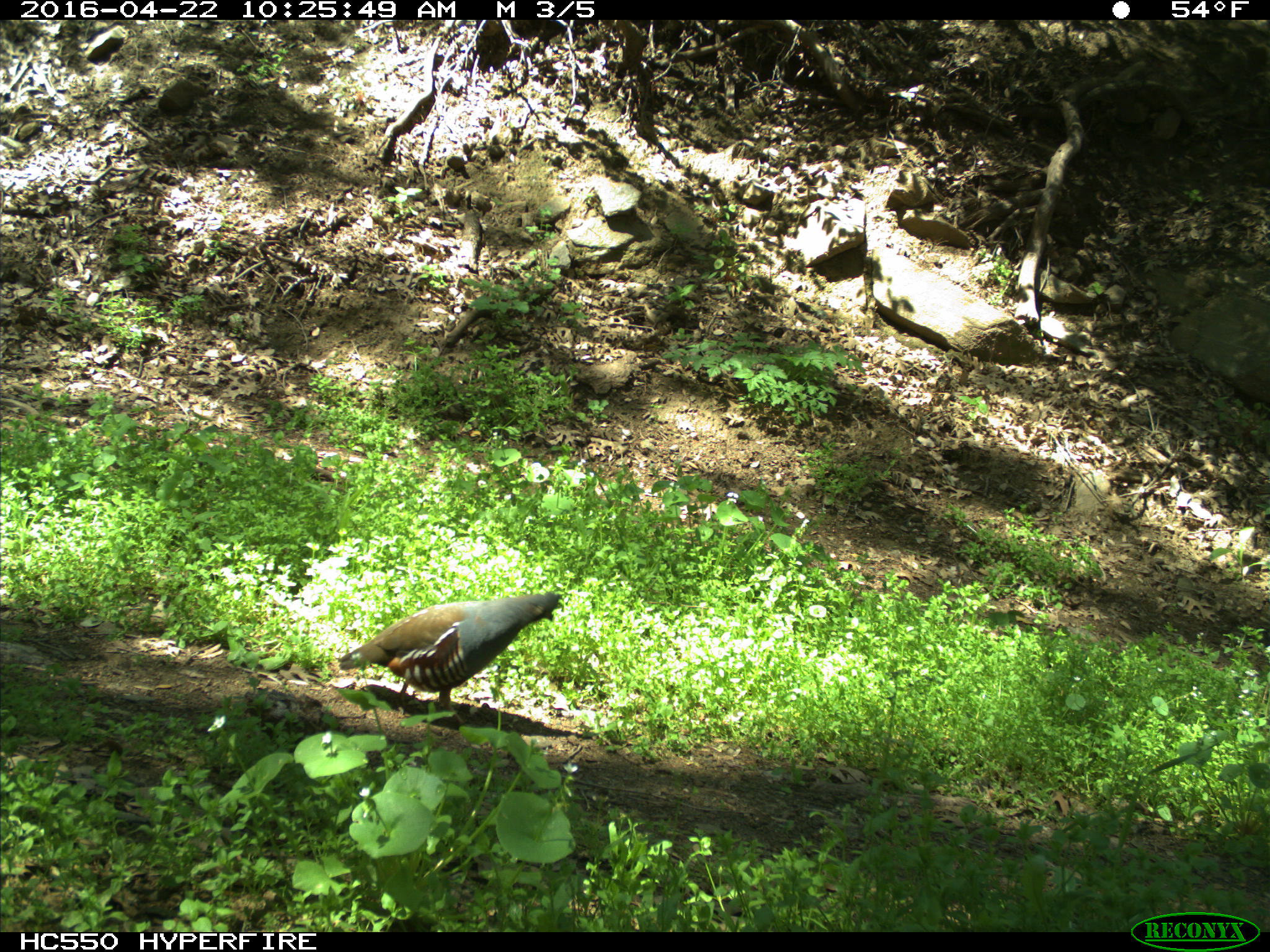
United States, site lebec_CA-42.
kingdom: Animalia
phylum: Chordata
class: Aves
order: Galliformes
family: Odontophoridae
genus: Callipepla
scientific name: Callipepla californica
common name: california quail